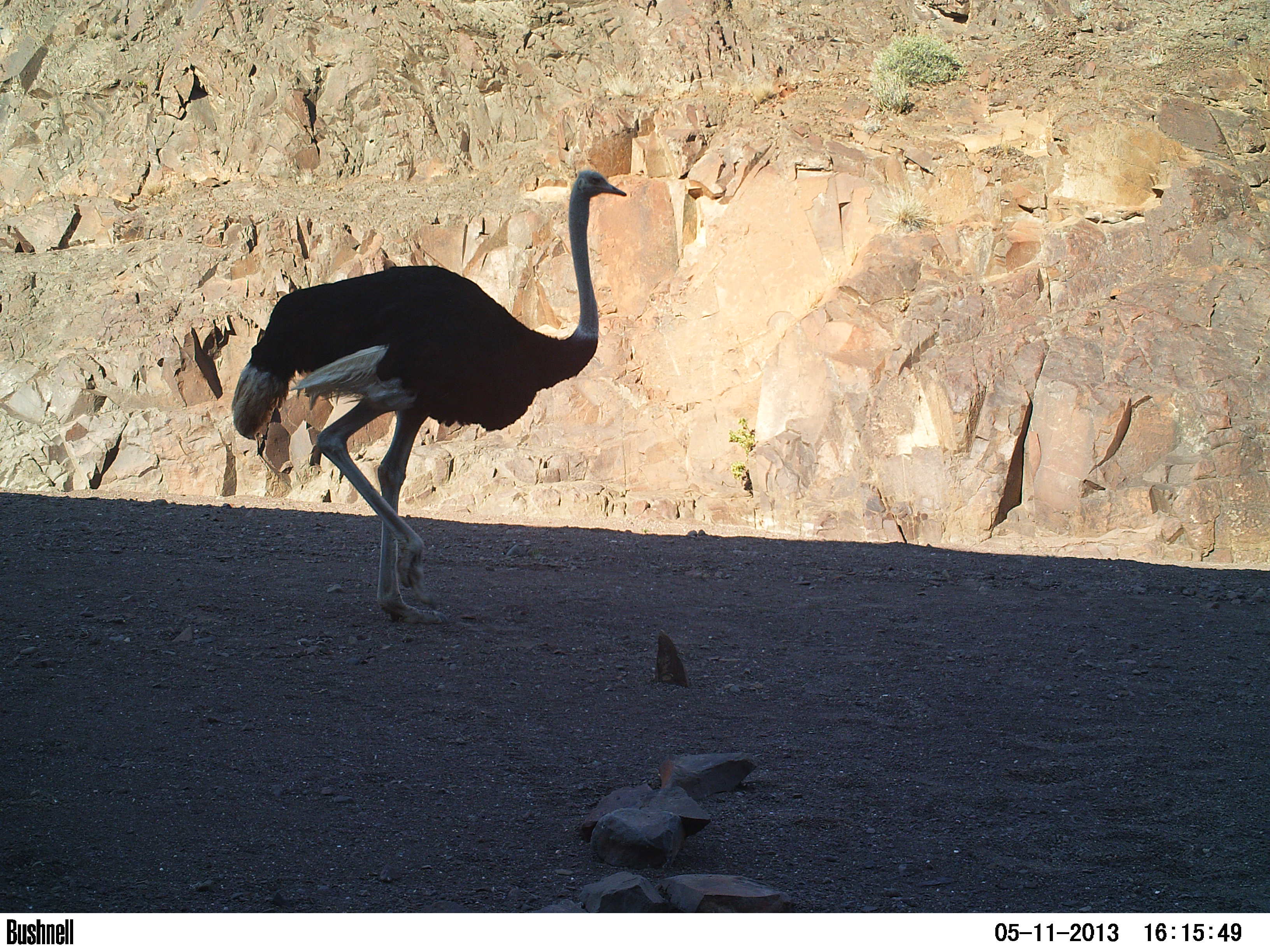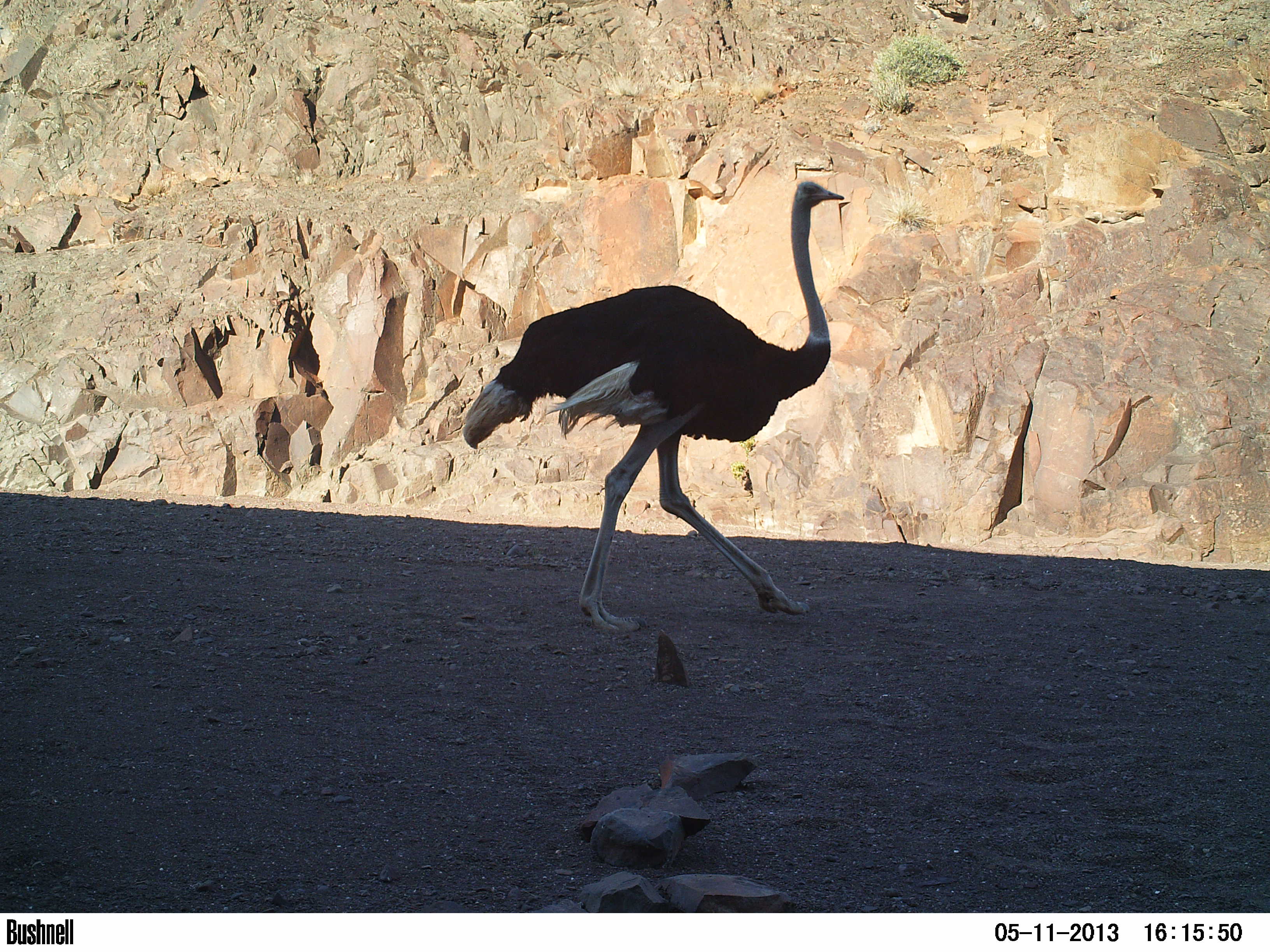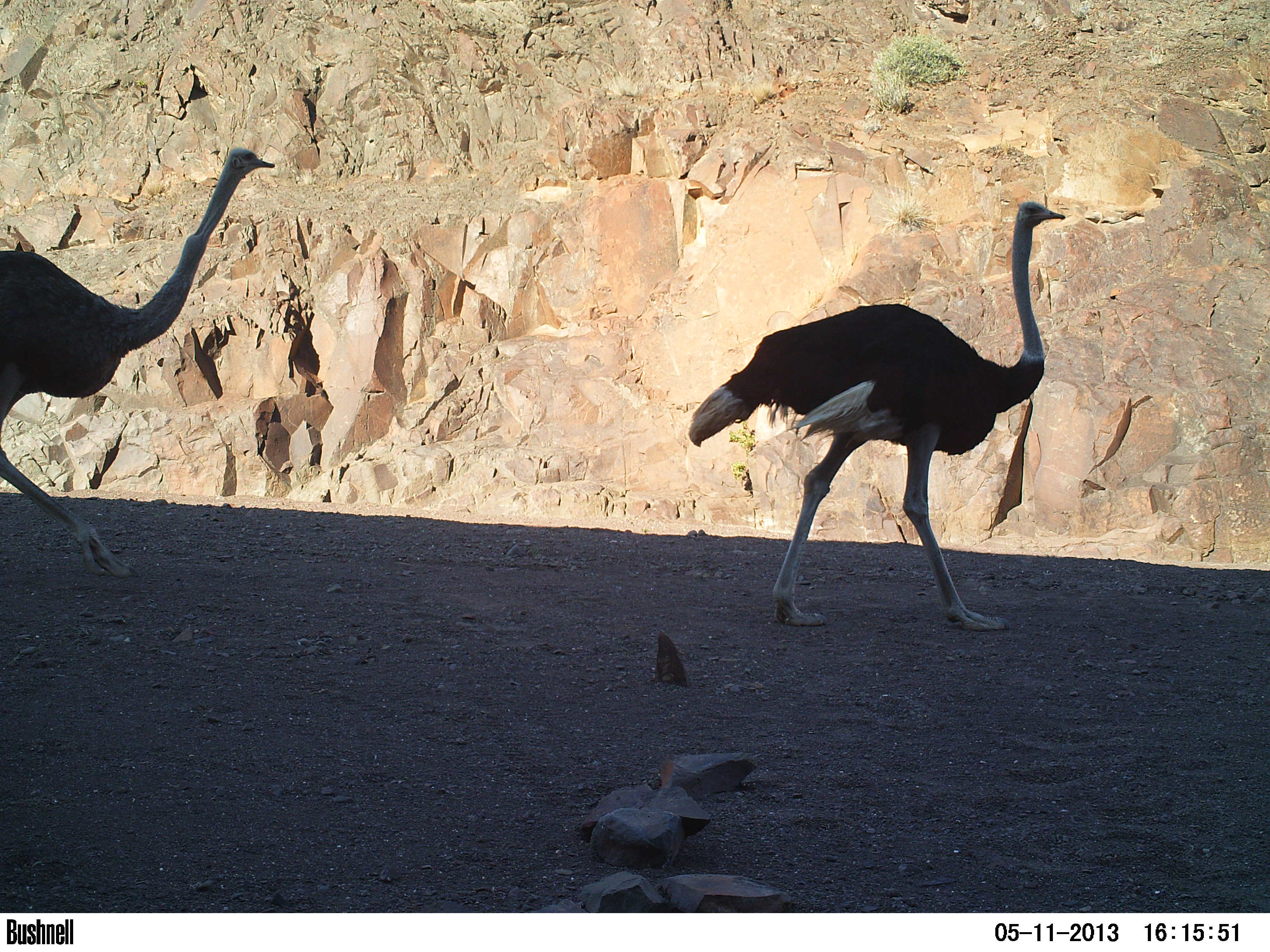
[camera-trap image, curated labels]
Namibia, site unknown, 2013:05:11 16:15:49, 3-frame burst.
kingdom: Animalia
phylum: Chordata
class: Aves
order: Struthioniformes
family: Struthionidae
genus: Struthio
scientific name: Struthio camelus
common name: common ostrich